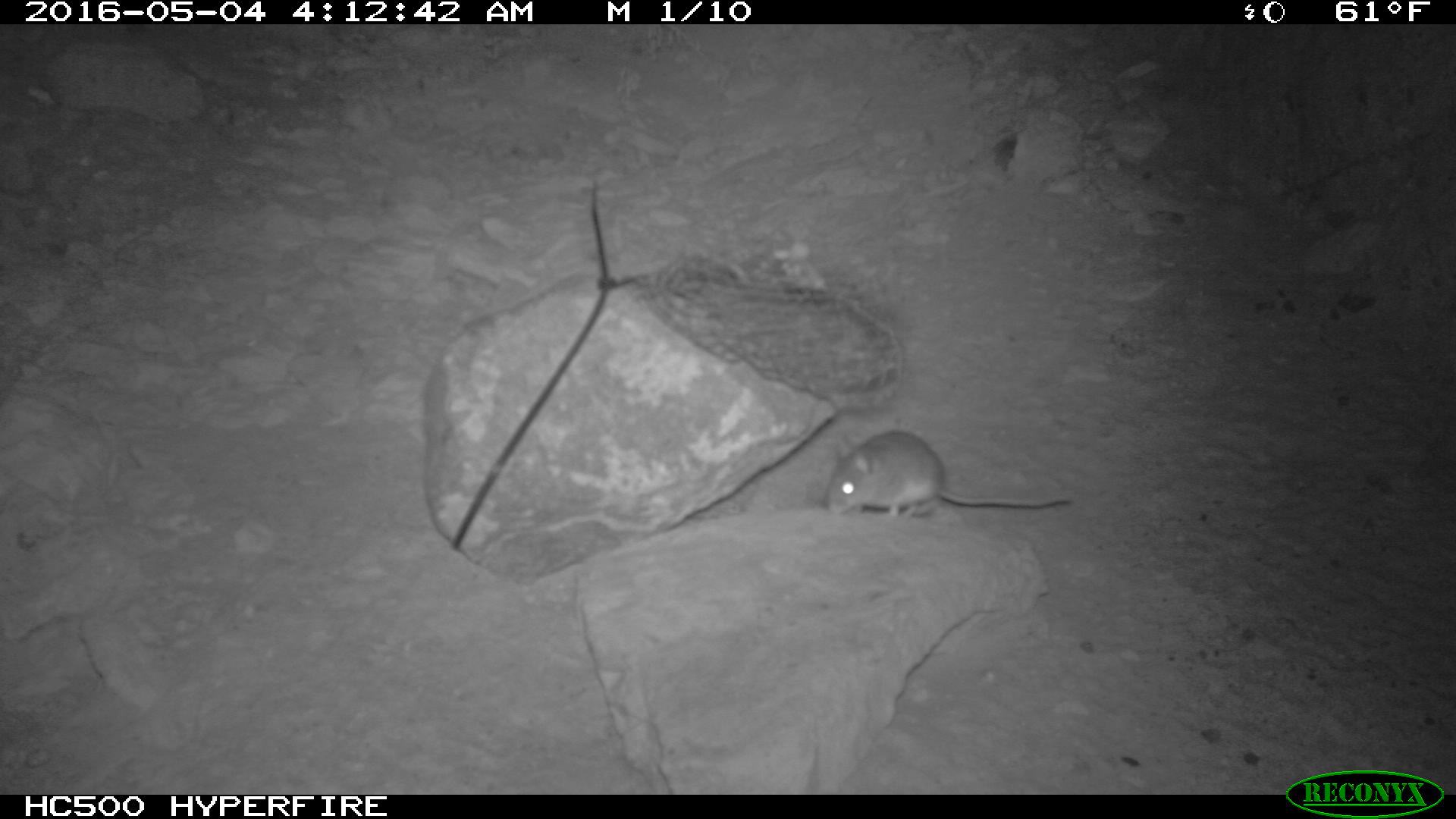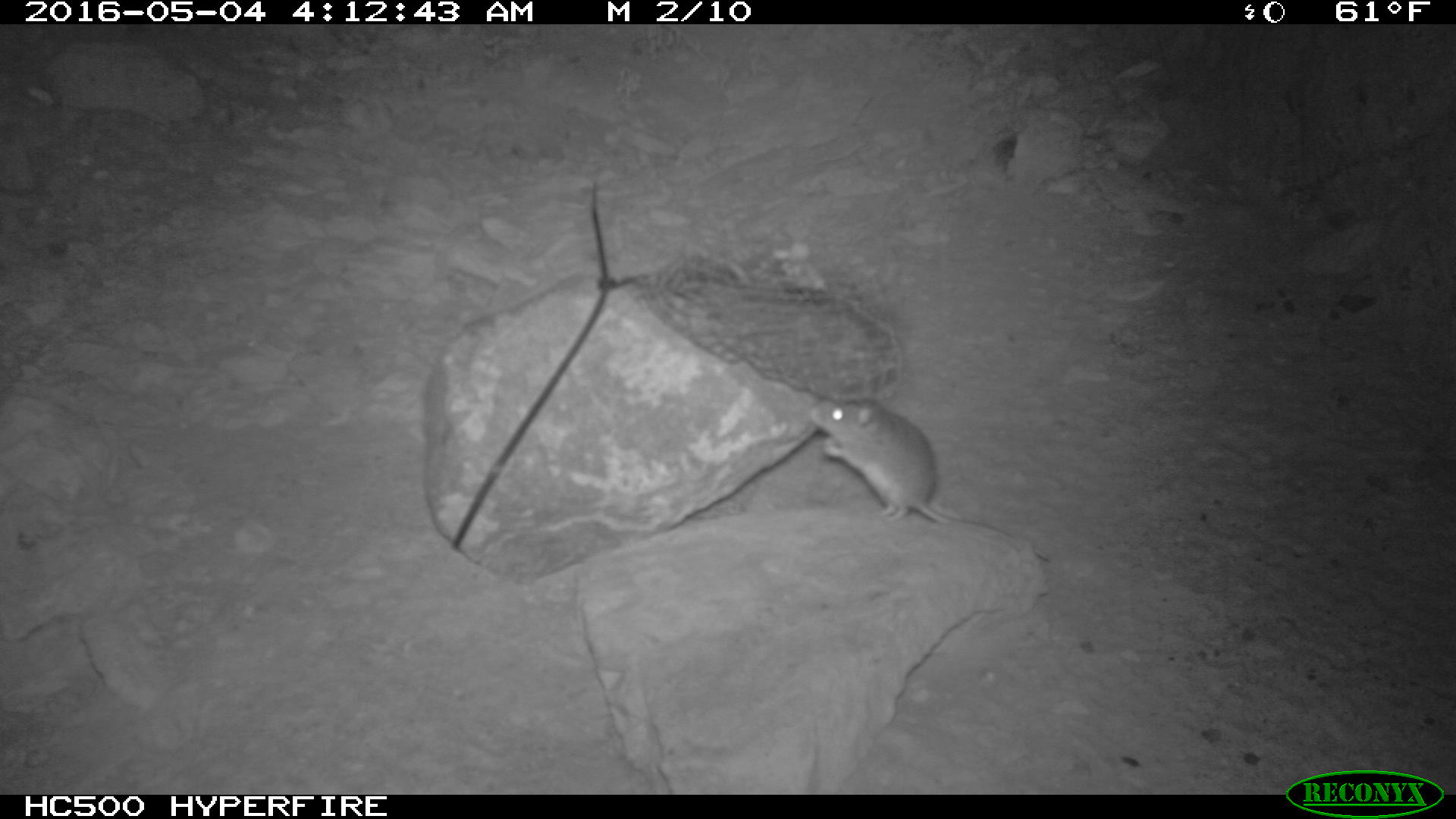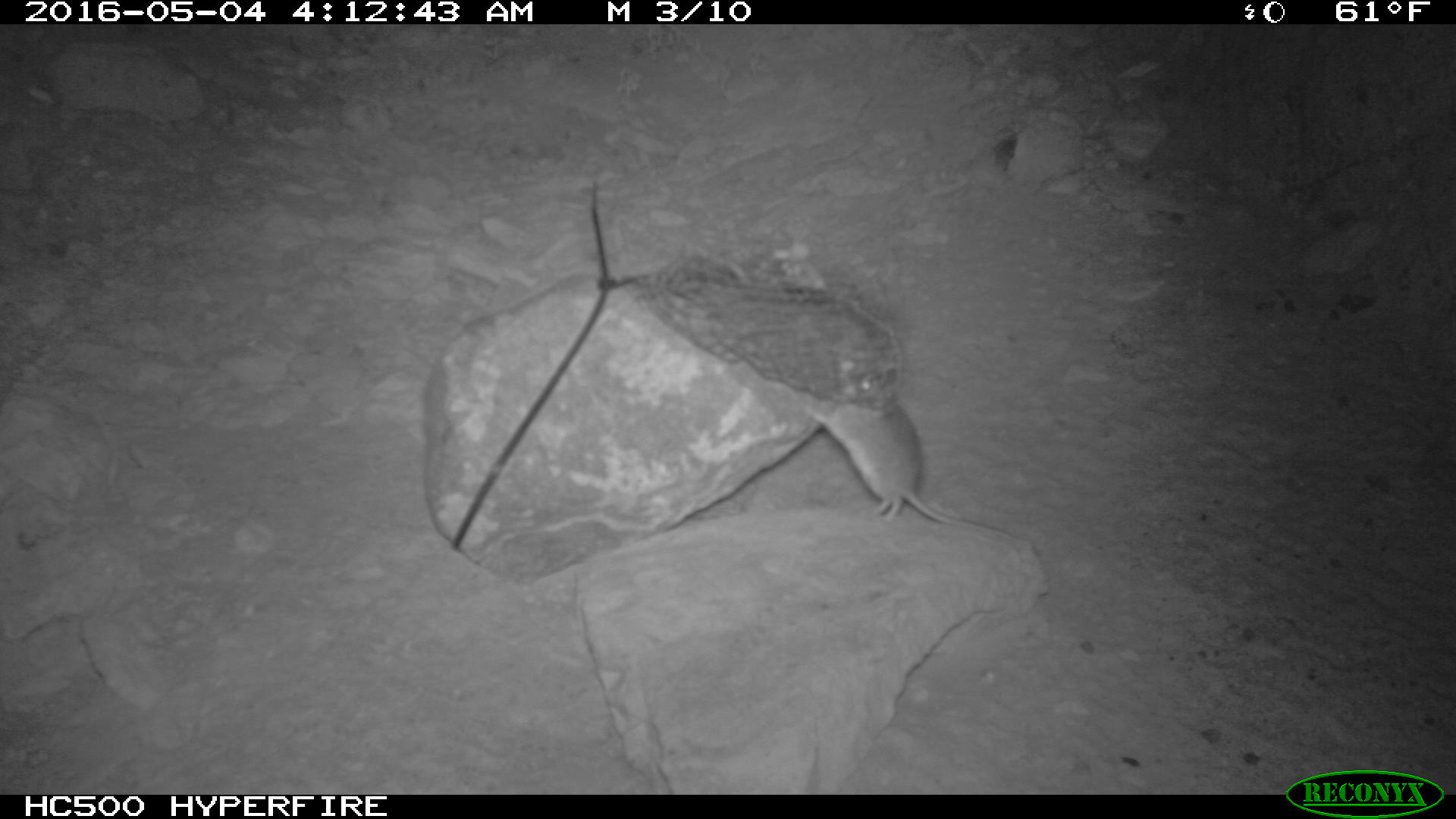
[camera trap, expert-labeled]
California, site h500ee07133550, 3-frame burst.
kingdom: Animalia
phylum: Chordata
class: Mammalia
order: Rodentia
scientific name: Rodentia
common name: rodent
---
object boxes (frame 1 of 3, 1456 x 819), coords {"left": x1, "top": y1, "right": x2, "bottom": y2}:
rodent: {"left": 821, "top": 432, "right": 1071, "bottom": 519}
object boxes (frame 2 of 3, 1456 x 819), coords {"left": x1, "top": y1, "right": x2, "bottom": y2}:
rodent: {"left": 808, "top": 399, "right": 1050, "bottom": 560}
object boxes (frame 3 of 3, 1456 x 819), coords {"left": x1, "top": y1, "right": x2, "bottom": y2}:
rodent: {"left": 801, "top": 399, "right": 1021, "bottom": 538}